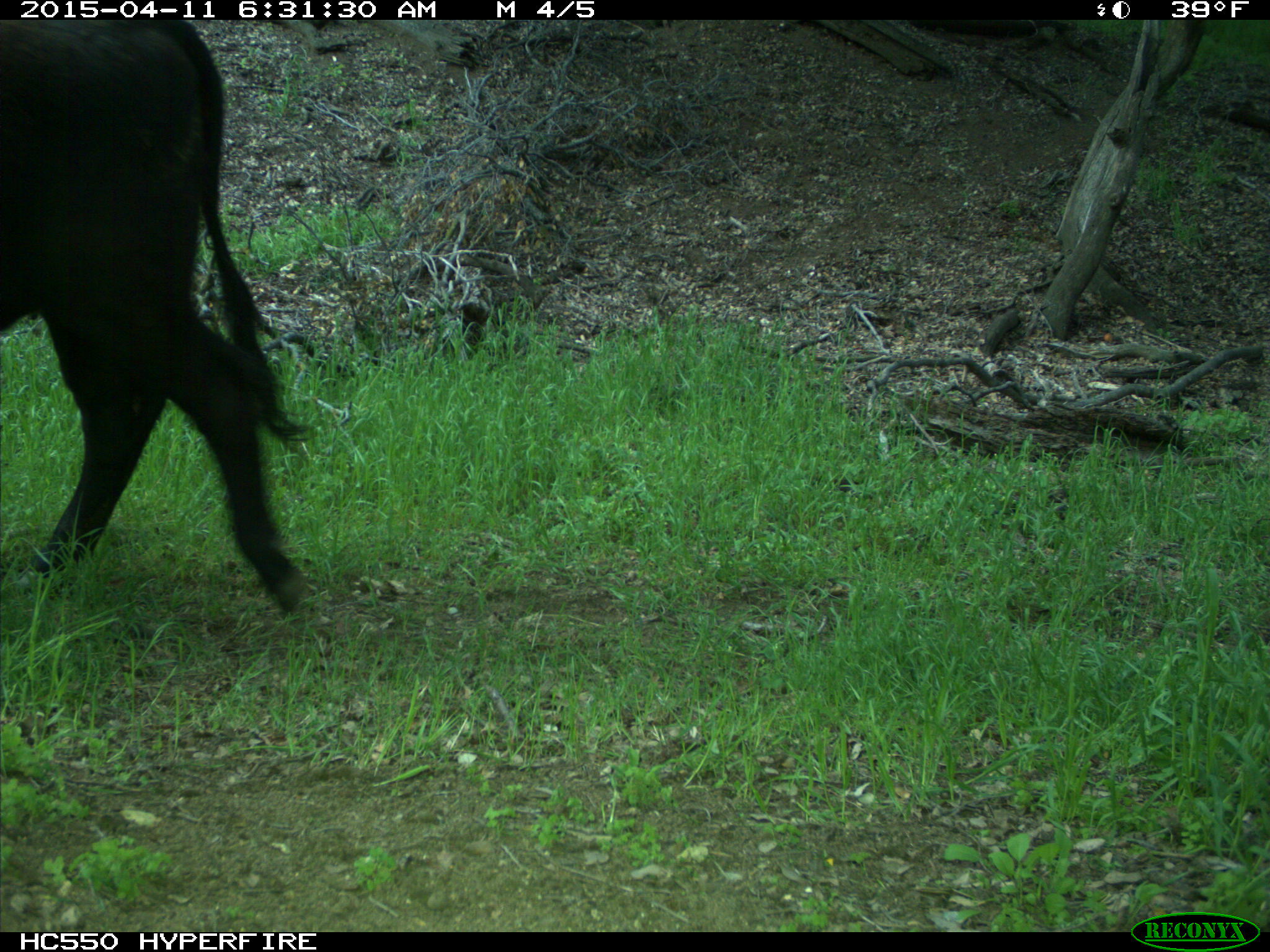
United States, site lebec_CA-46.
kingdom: Animalia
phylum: Chordata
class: Mammalia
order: Artiodactyla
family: Bovidae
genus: Bos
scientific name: Bos taurus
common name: domestic cow